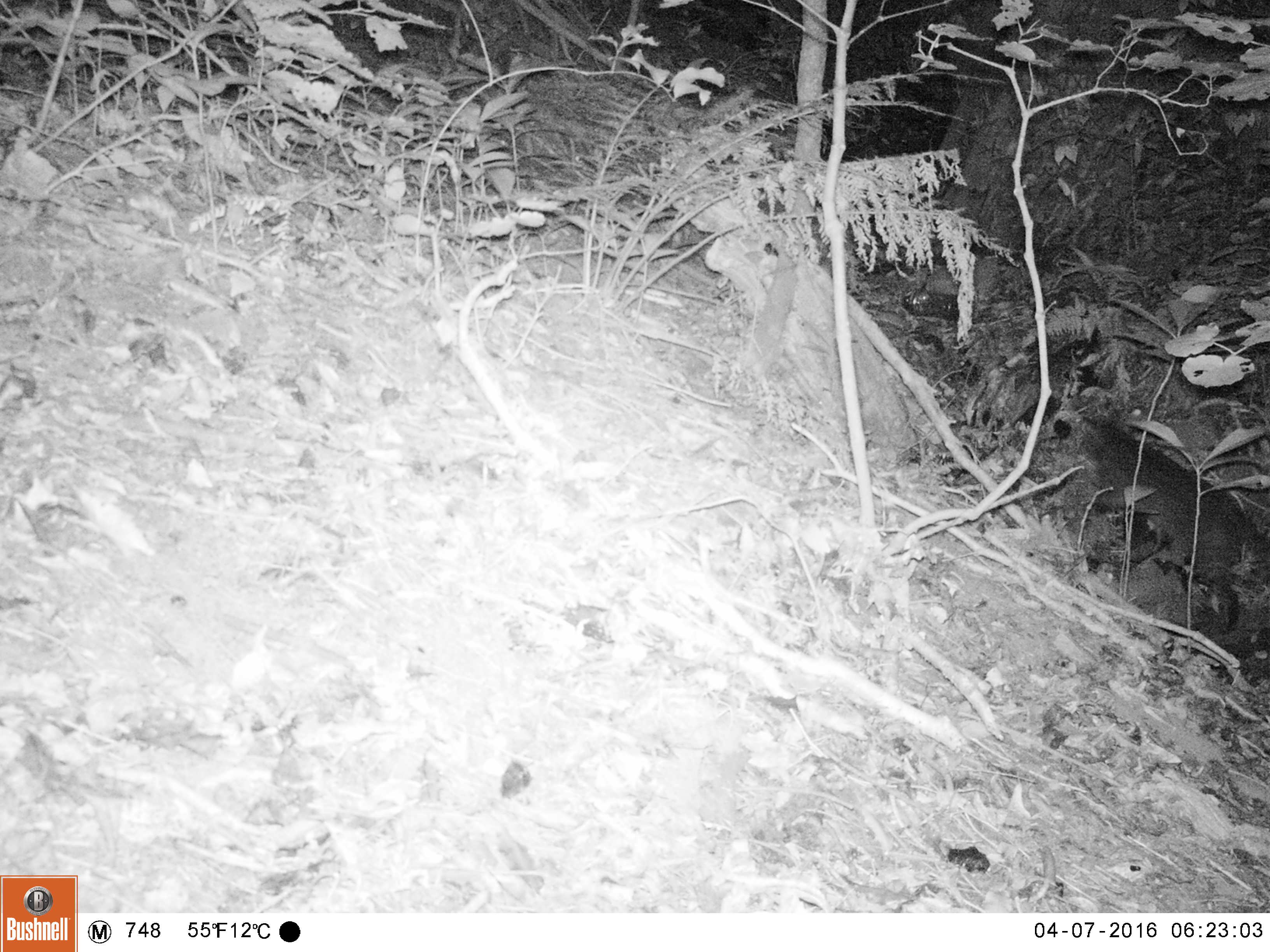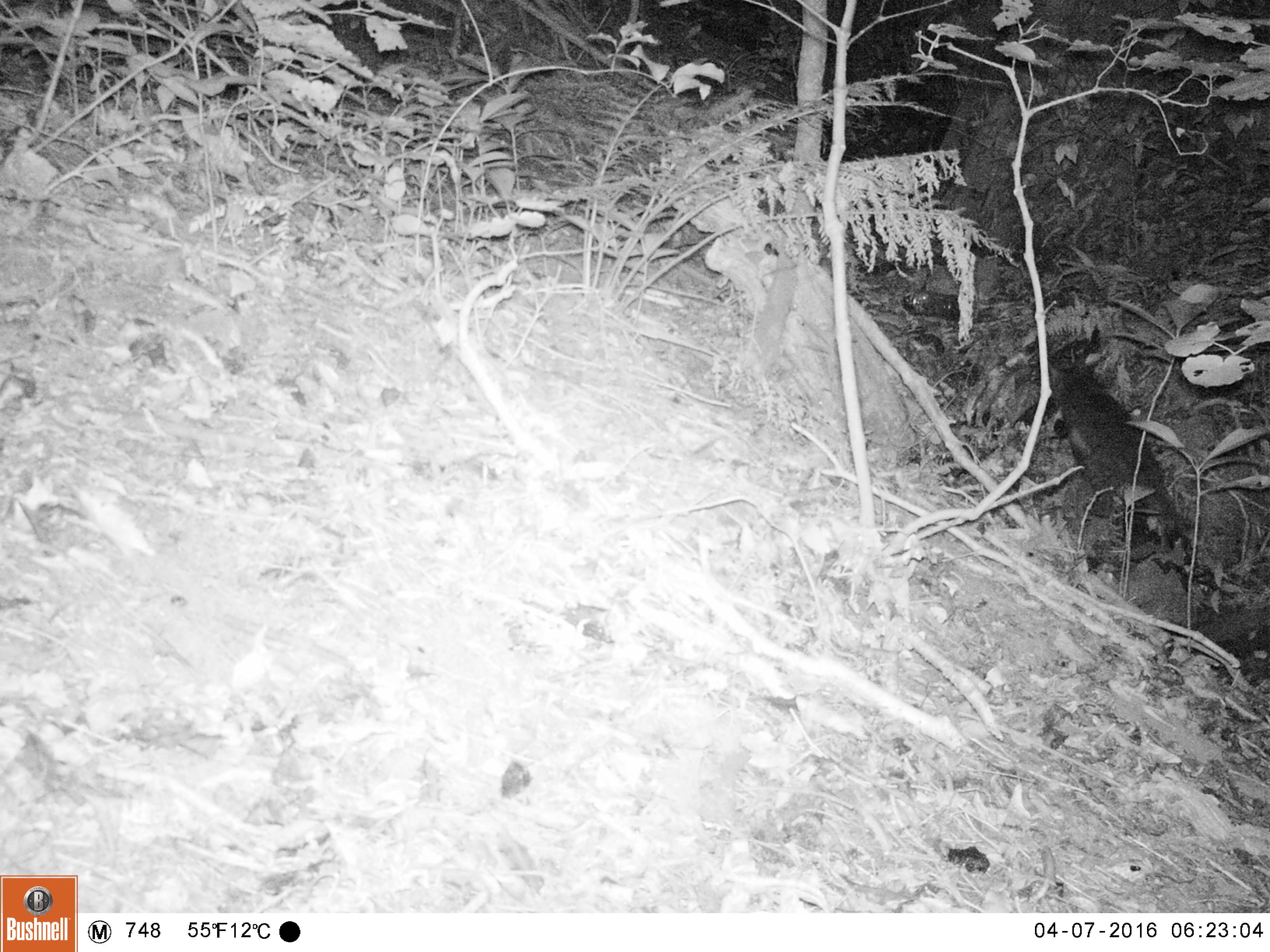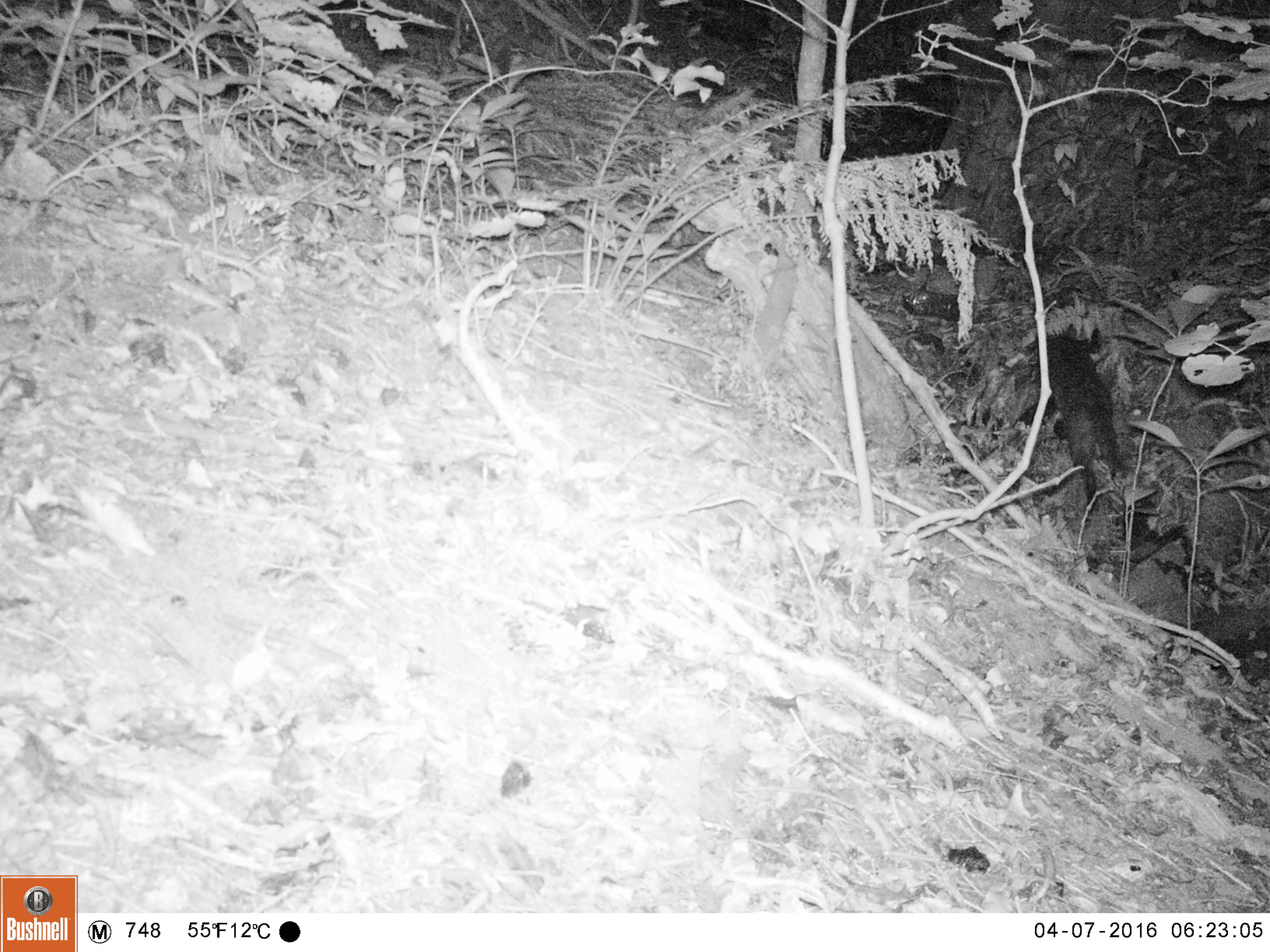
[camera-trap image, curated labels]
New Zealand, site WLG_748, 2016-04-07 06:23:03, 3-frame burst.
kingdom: Animalia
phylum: Chordata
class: Mammalia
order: Carnivora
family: Felidae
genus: Felis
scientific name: Felis catus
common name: domestic cat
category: cat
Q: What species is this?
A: Cat (domestic cat) (Felis catus).